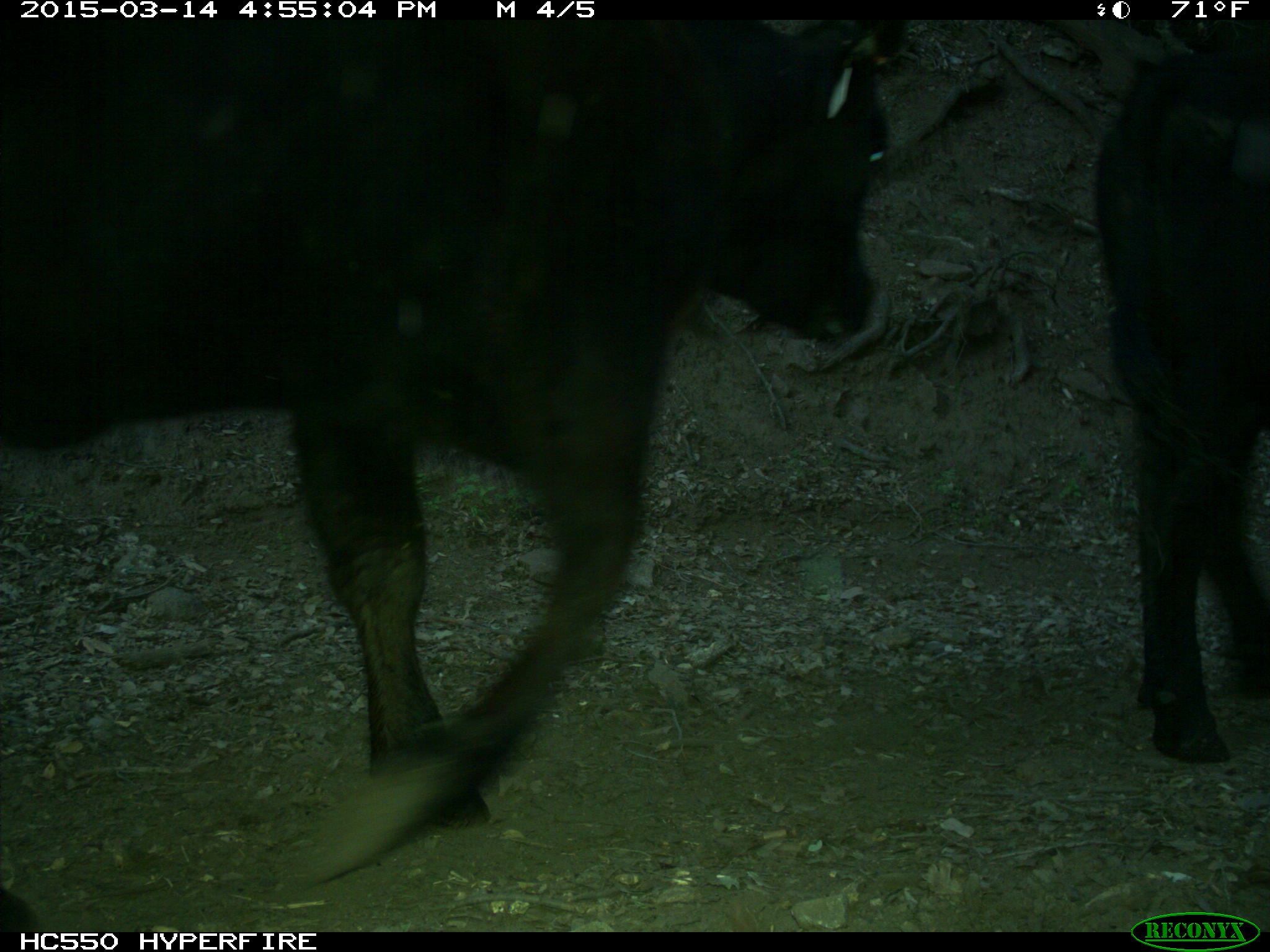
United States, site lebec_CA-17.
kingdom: Animalia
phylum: Chordata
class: Mammalia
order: Artiodactyla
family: Bovidae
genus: Bos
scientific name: Bos taurus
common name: domestic cow